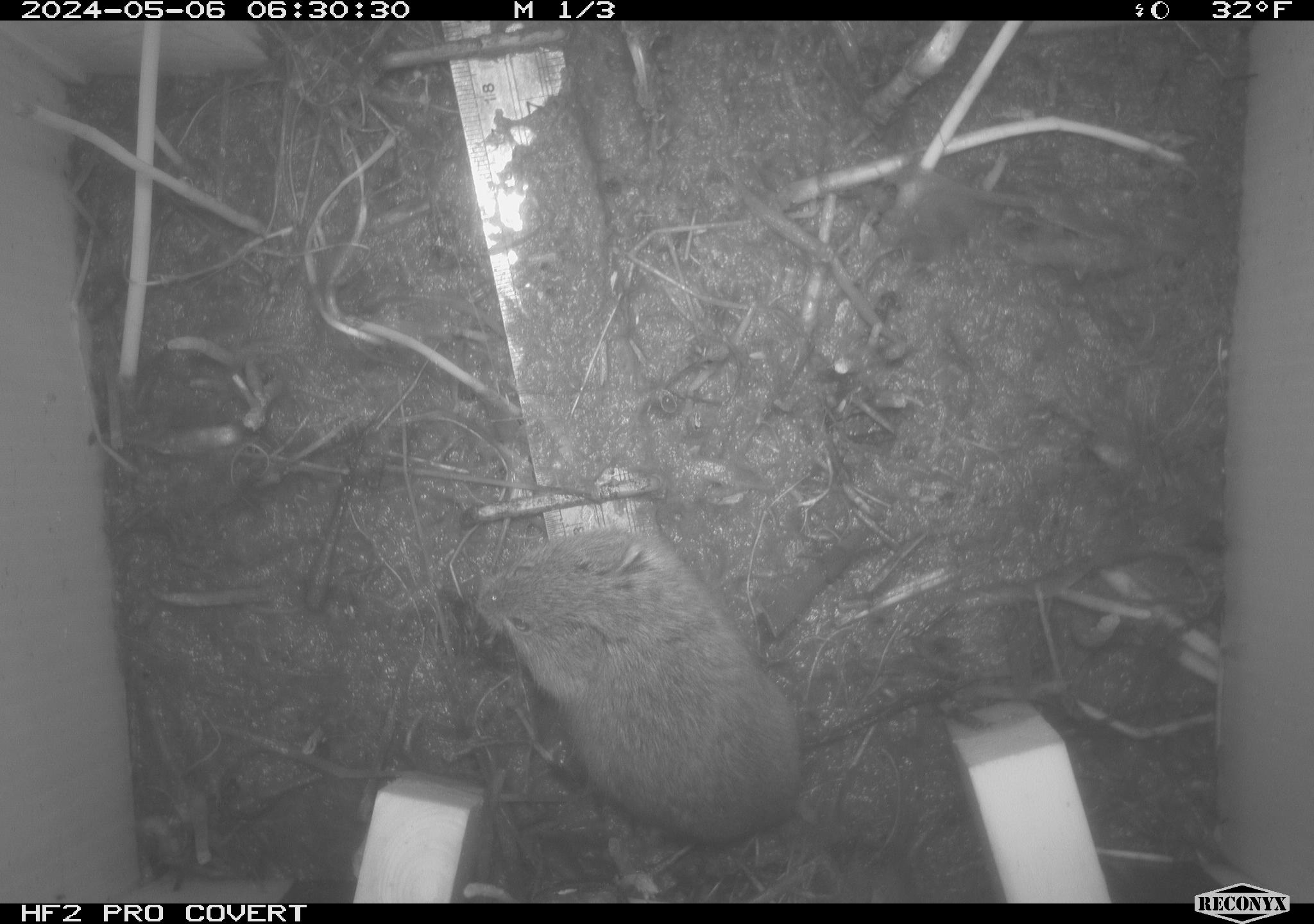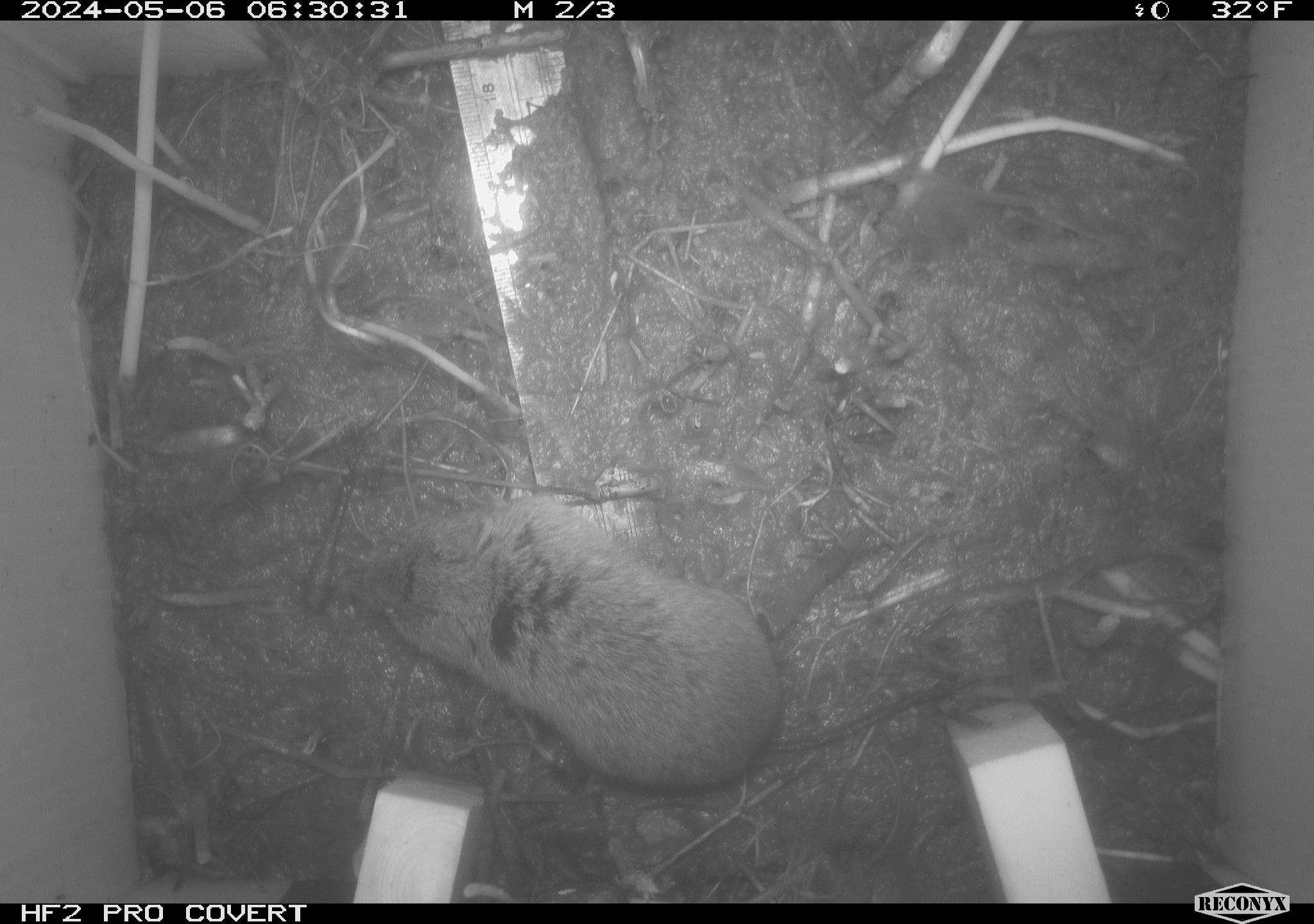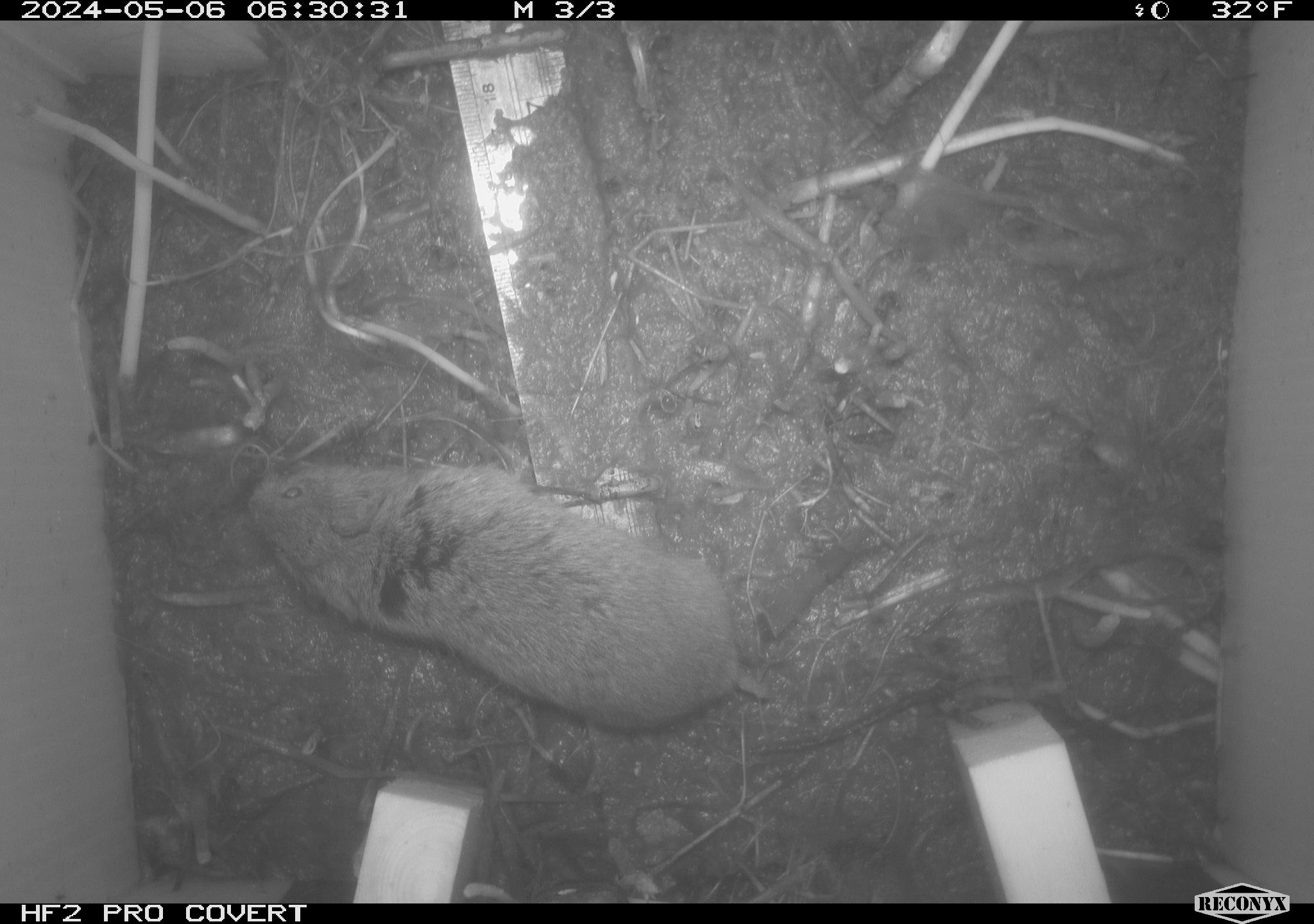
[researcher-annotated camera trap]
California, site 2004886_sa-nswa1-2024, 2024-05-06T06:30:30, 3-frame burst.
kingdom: Animalia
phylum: Chordata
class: Mammalia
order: Rodentia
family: Cricetidae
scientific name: Arvicolinae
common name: voles, lemmings, and muskrats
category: arvicolinae subfamily